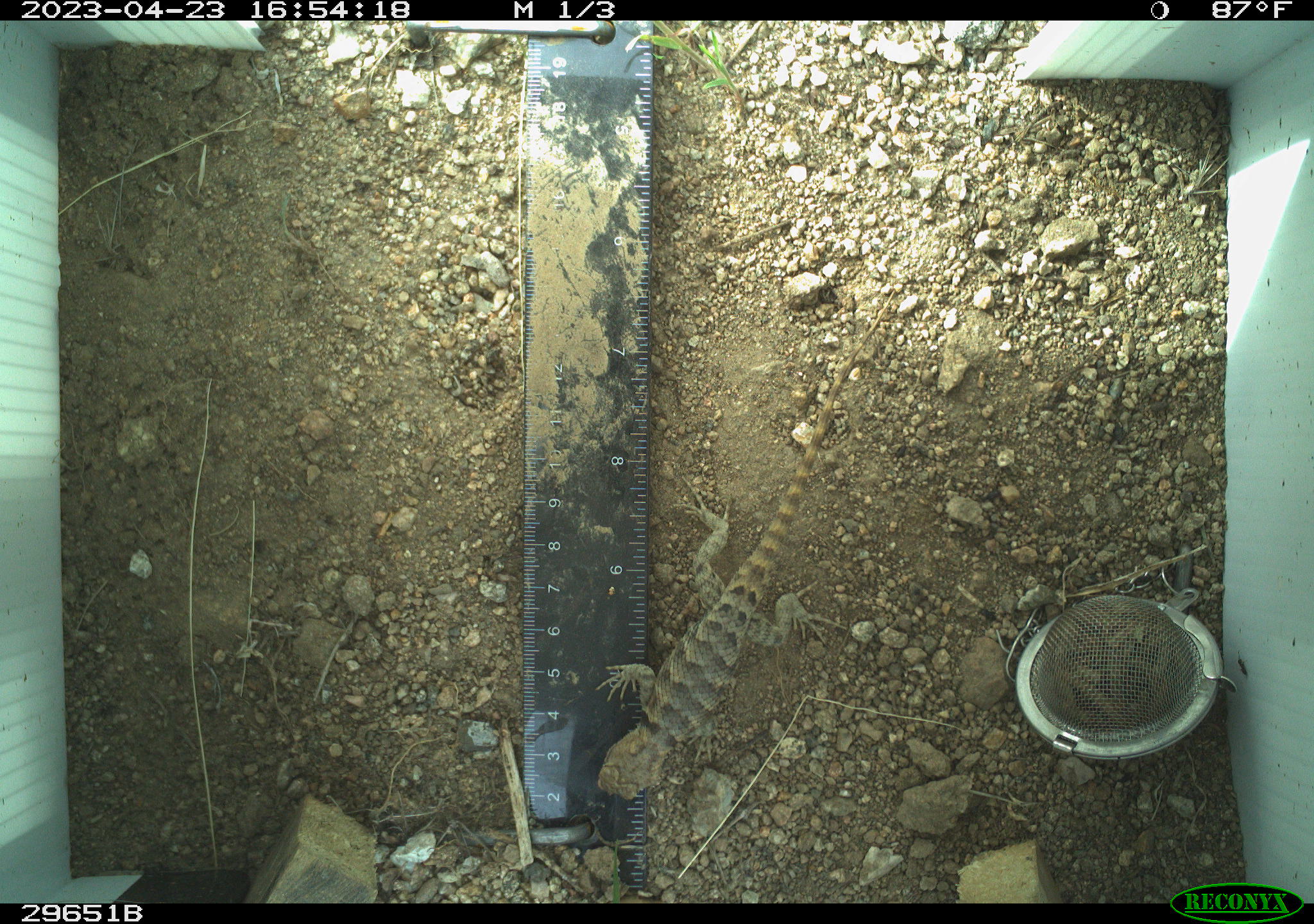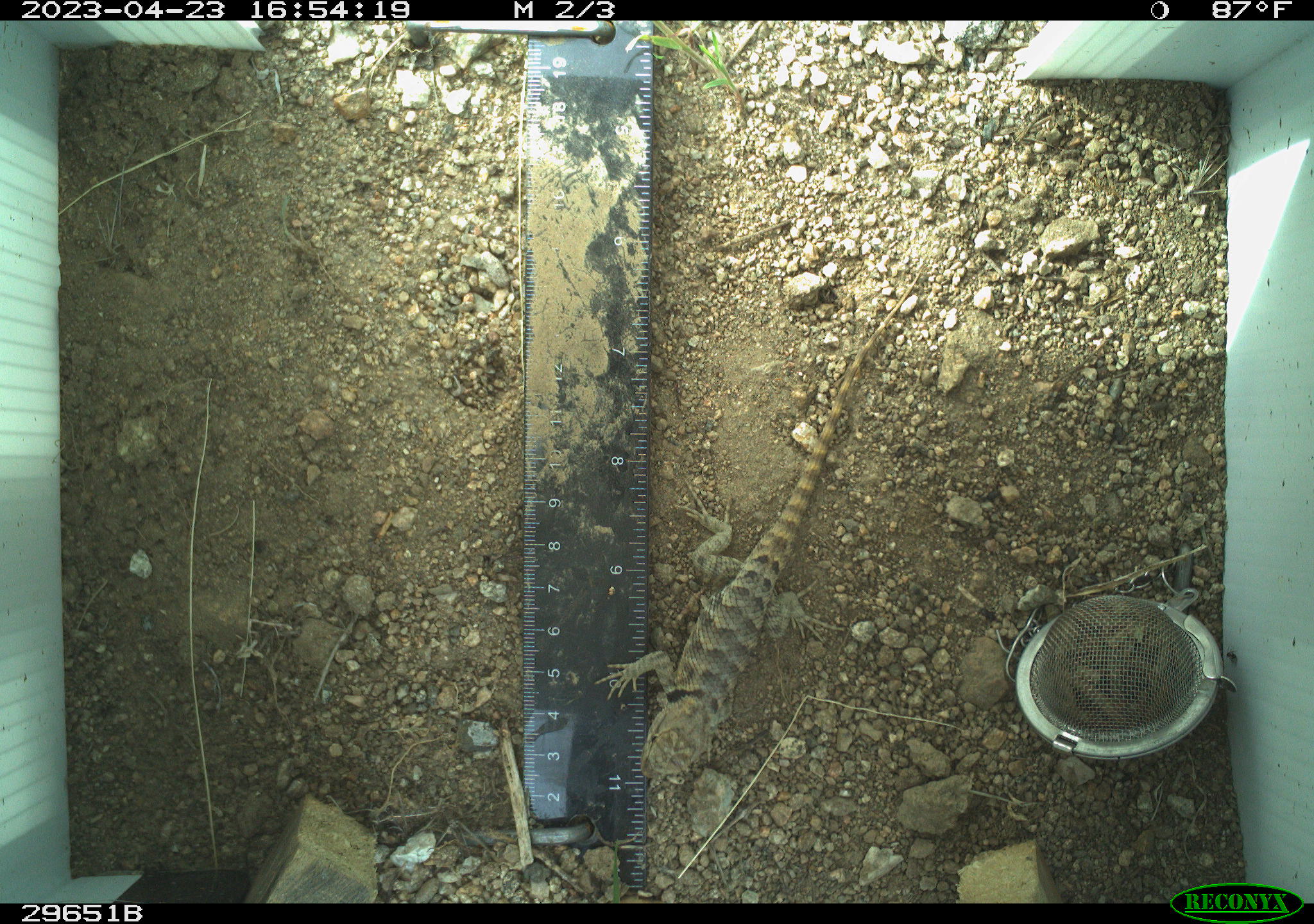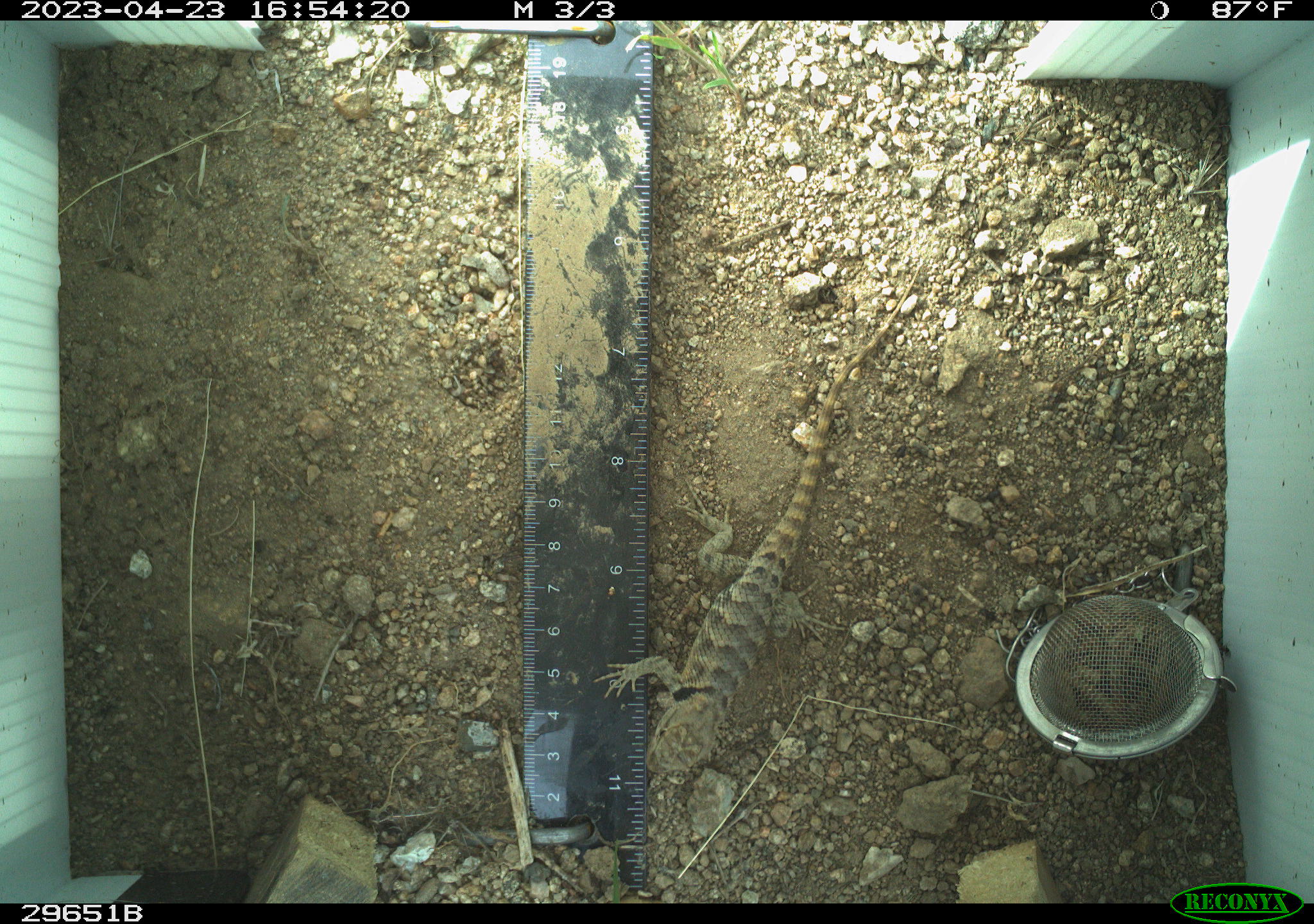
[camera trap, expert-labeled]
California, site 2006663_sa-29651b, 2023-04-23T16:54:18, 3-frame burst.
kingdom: Animalia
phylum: Chordata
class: Reptilia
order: Squamata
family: Phrynosomatidae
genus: Sceloporus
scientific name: Sceloporus uniformis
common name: yellow-backed spiny lizard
Yellow-backed spiny lizard (Sceloporus uniformis).